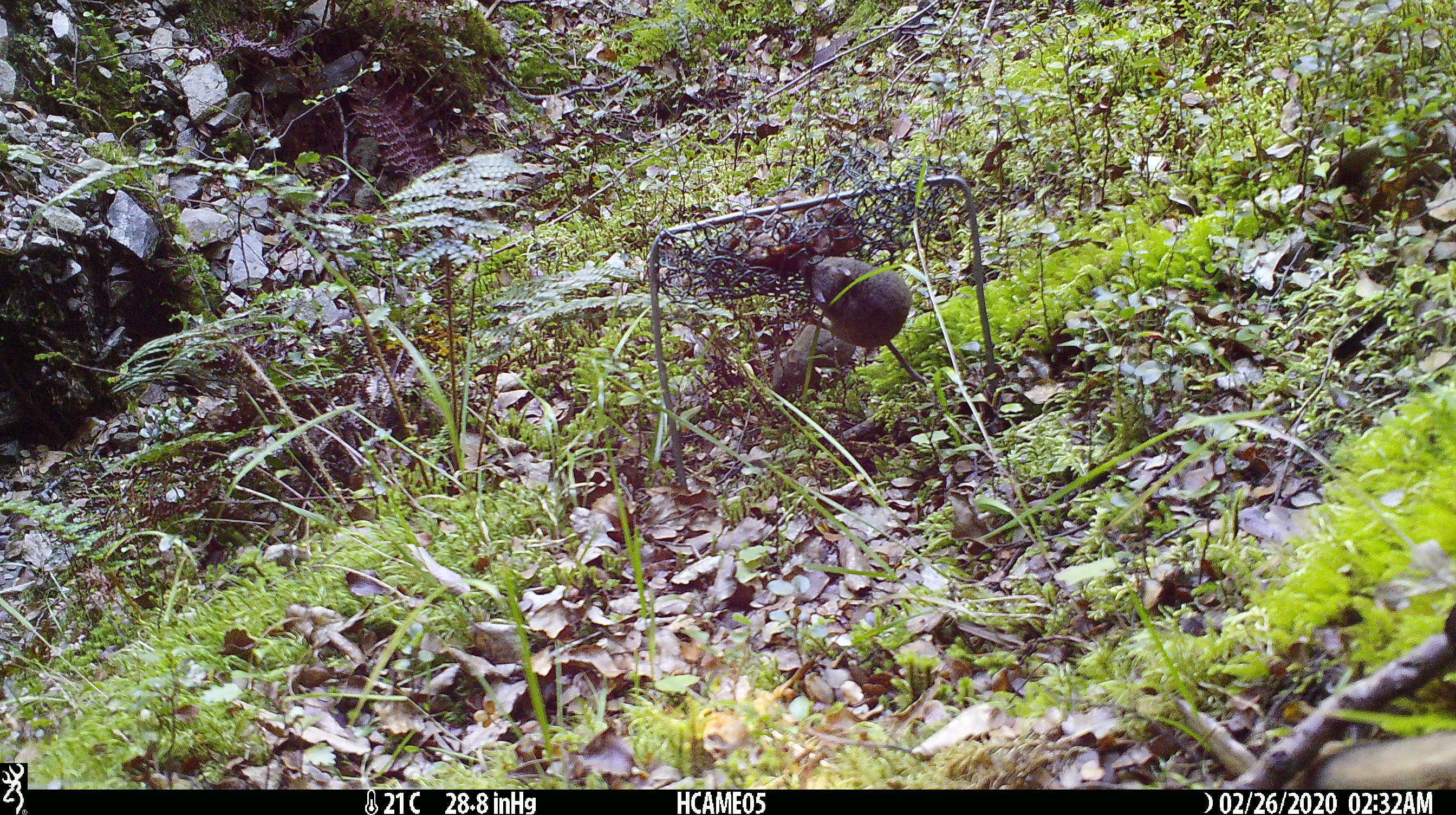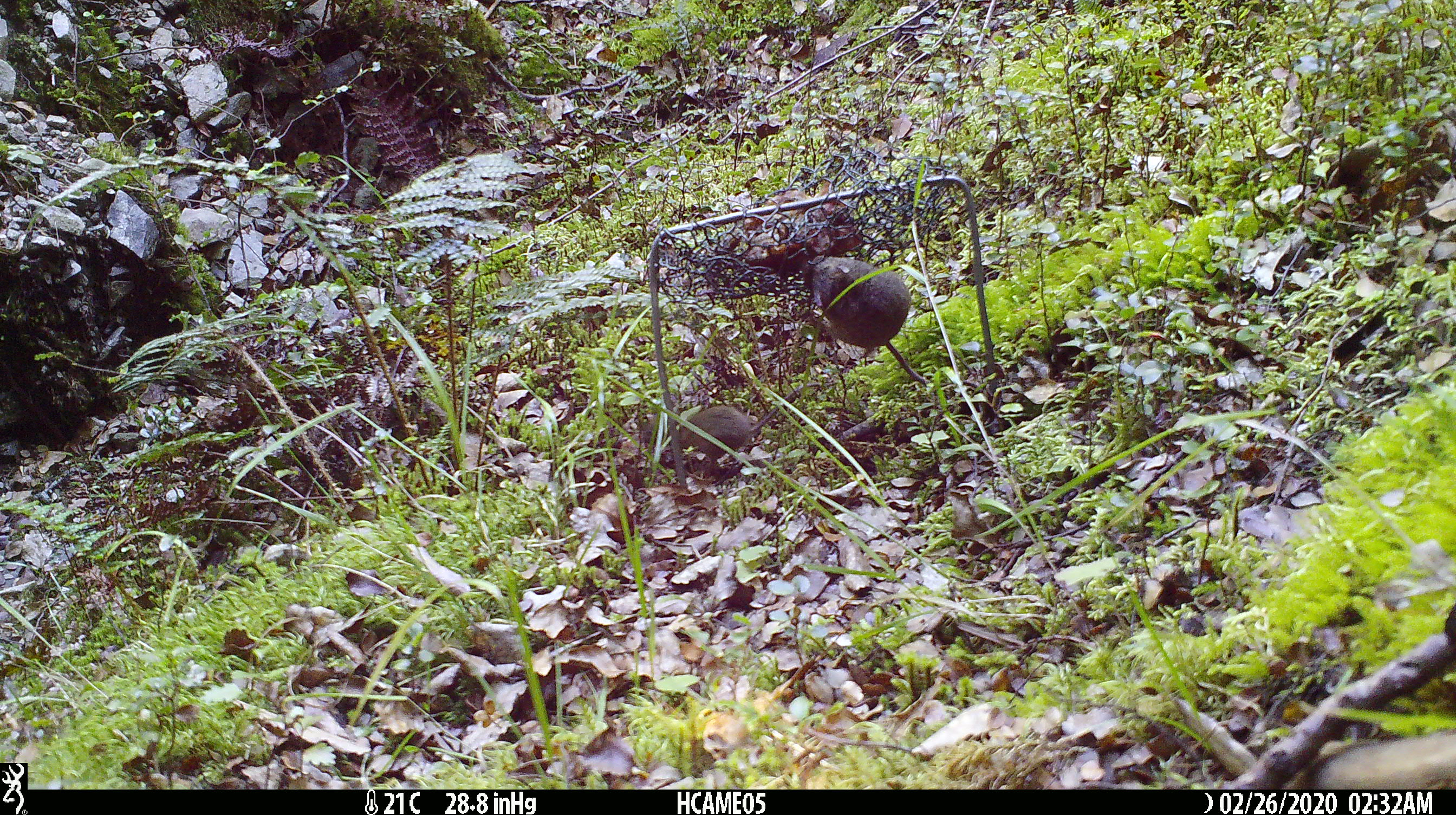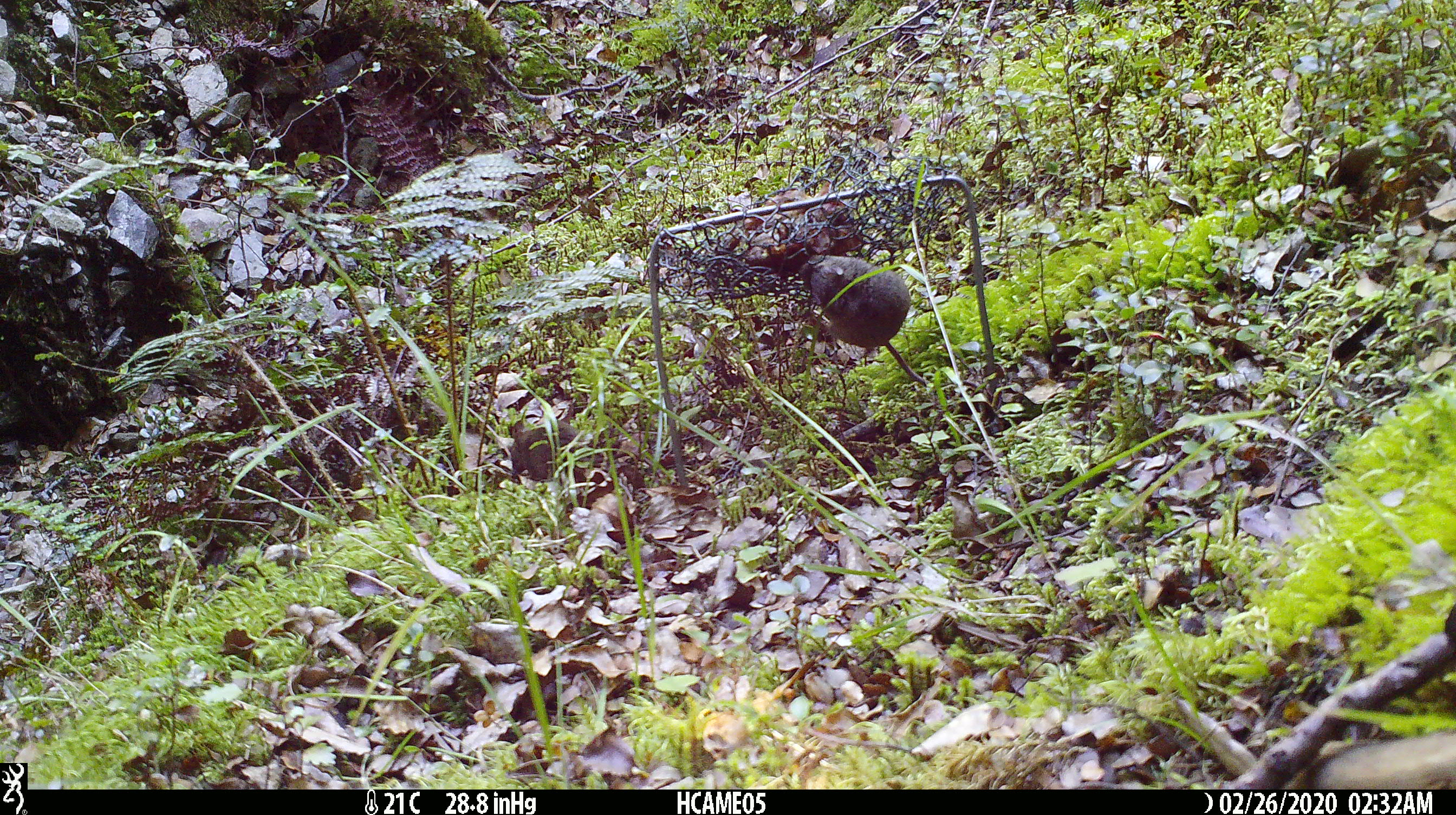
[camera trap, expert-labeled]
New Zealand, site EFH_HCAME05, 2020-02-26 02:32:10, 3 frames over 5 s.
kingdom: Animalia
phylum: Chordata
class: Mammalia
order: Rodentia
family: Muridae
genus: Mus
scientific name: Mus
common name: mouse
Mouse (Mus).